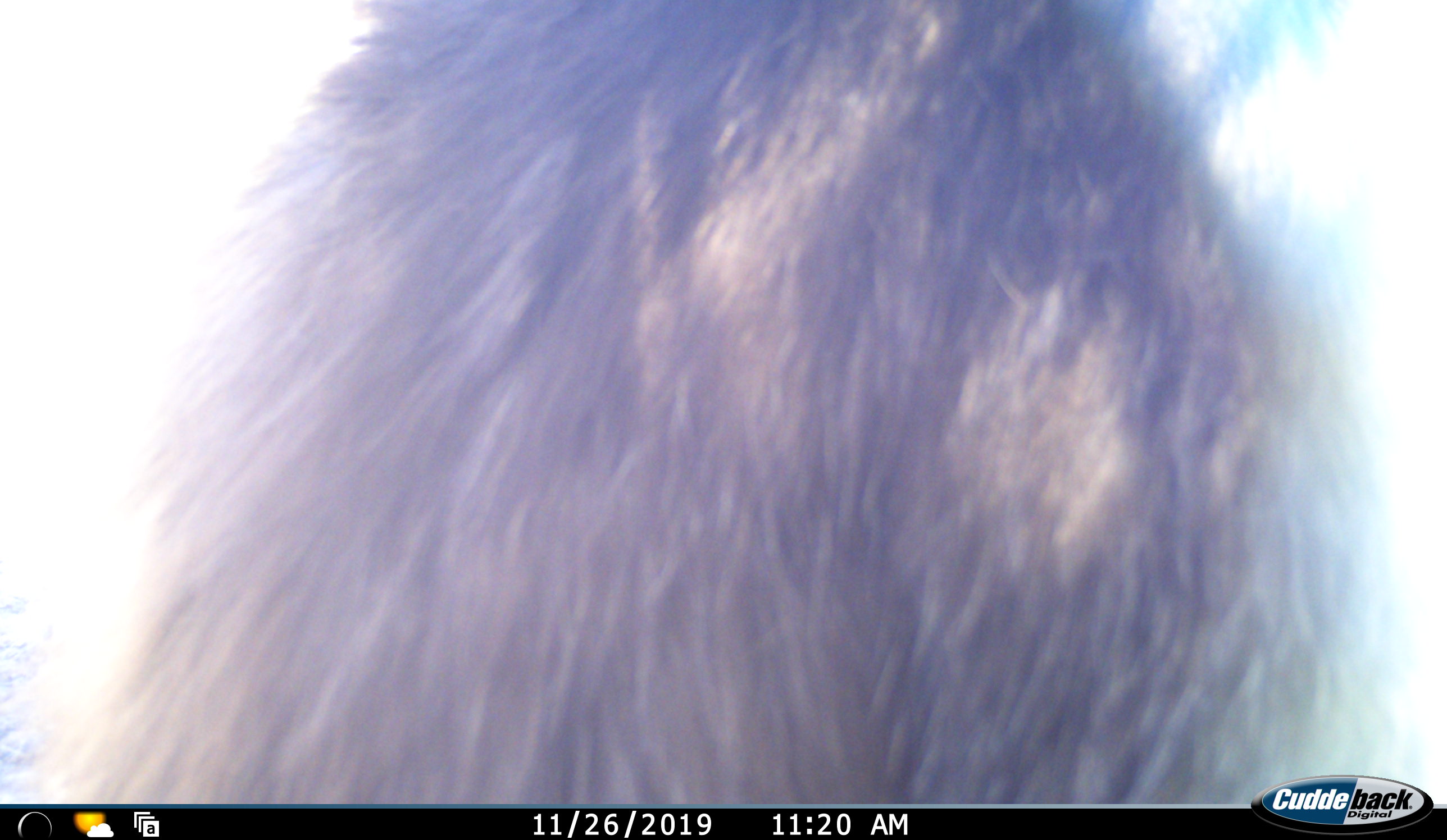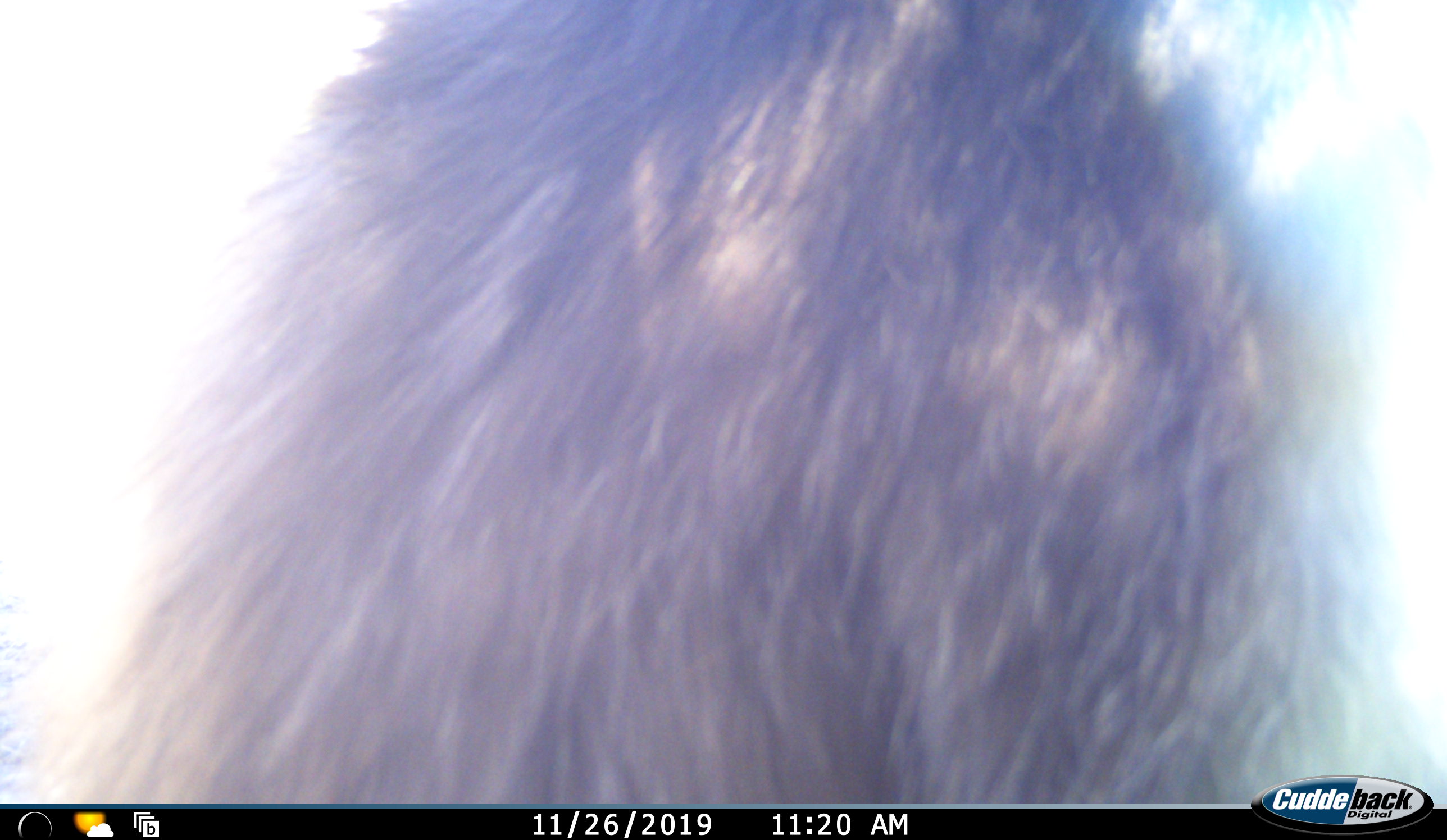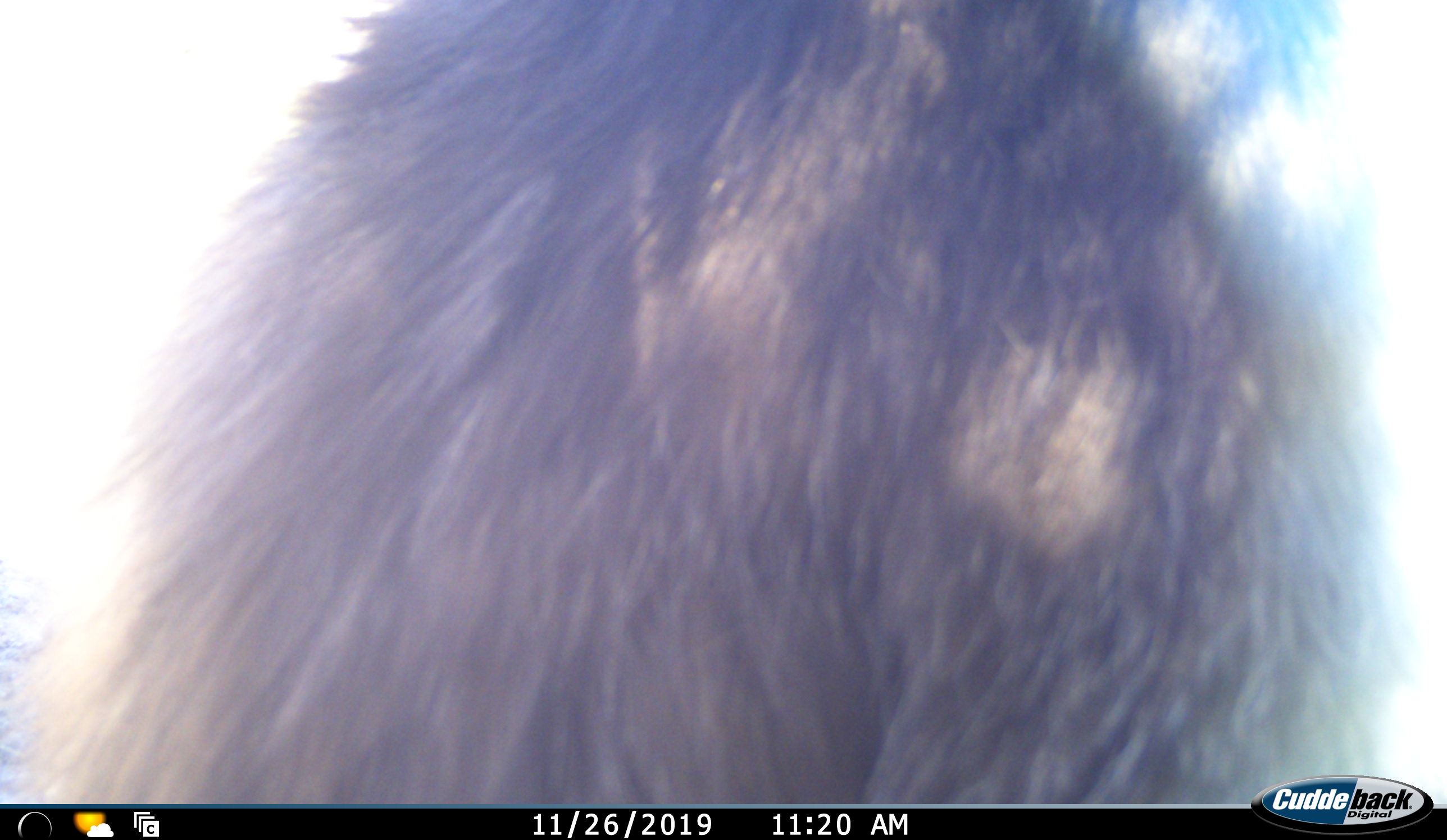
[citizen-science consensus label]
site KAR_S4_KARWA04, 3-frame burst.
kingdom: Animalia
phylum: Chordata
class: Mammalia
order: Primates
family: Cercopithecidae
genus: Papio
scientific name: Papio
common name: baboon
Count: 1.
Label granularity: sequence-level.